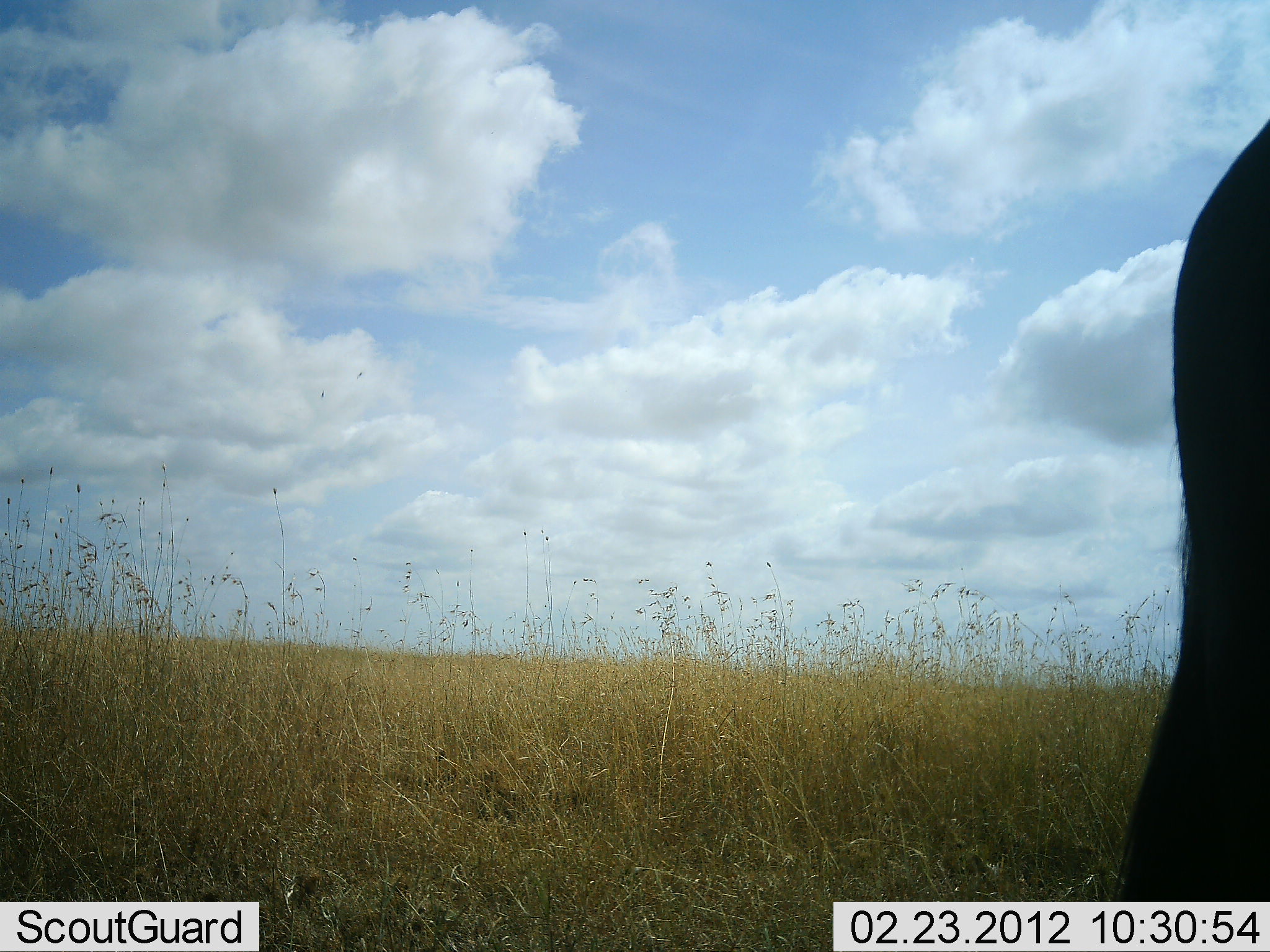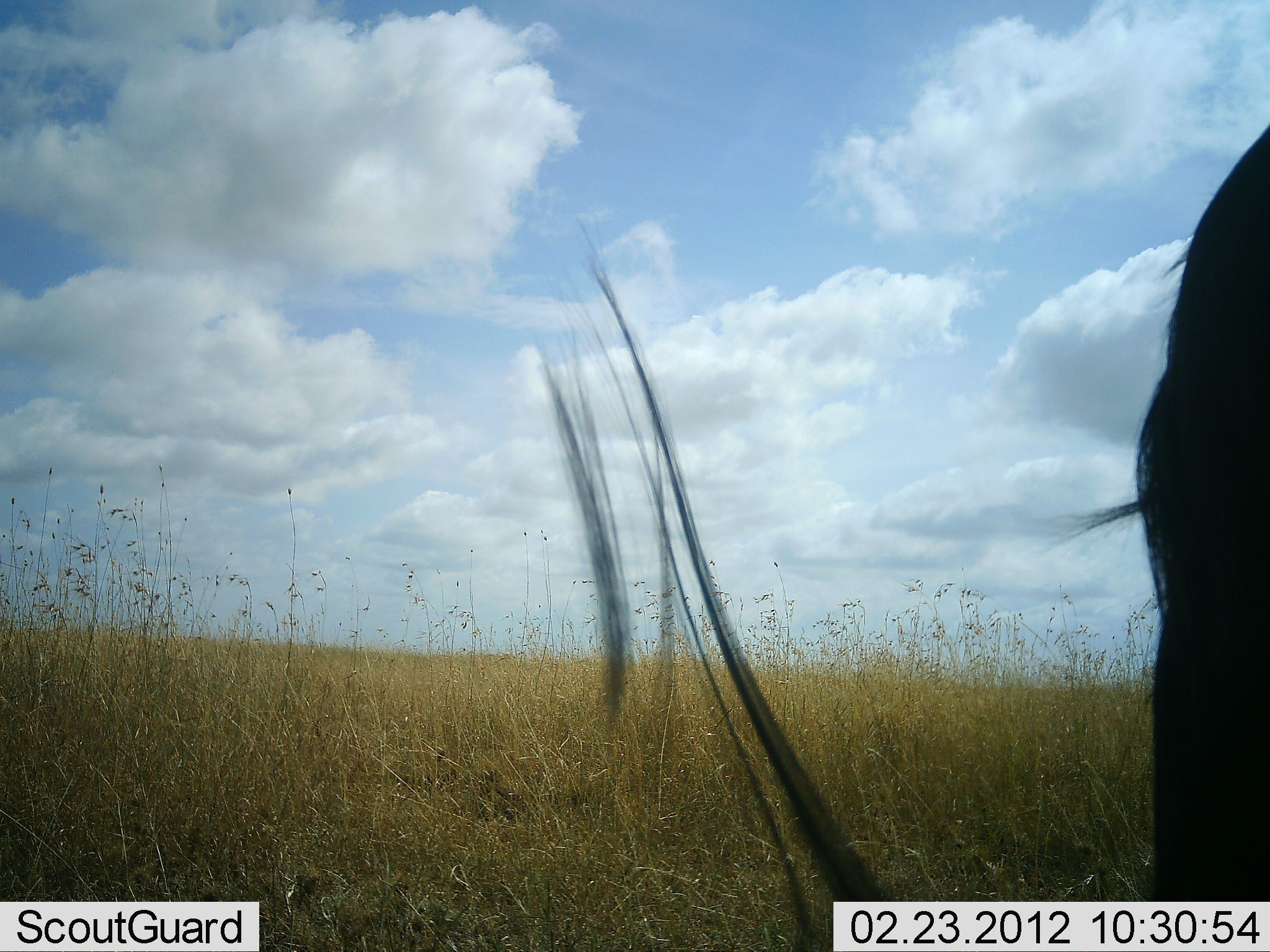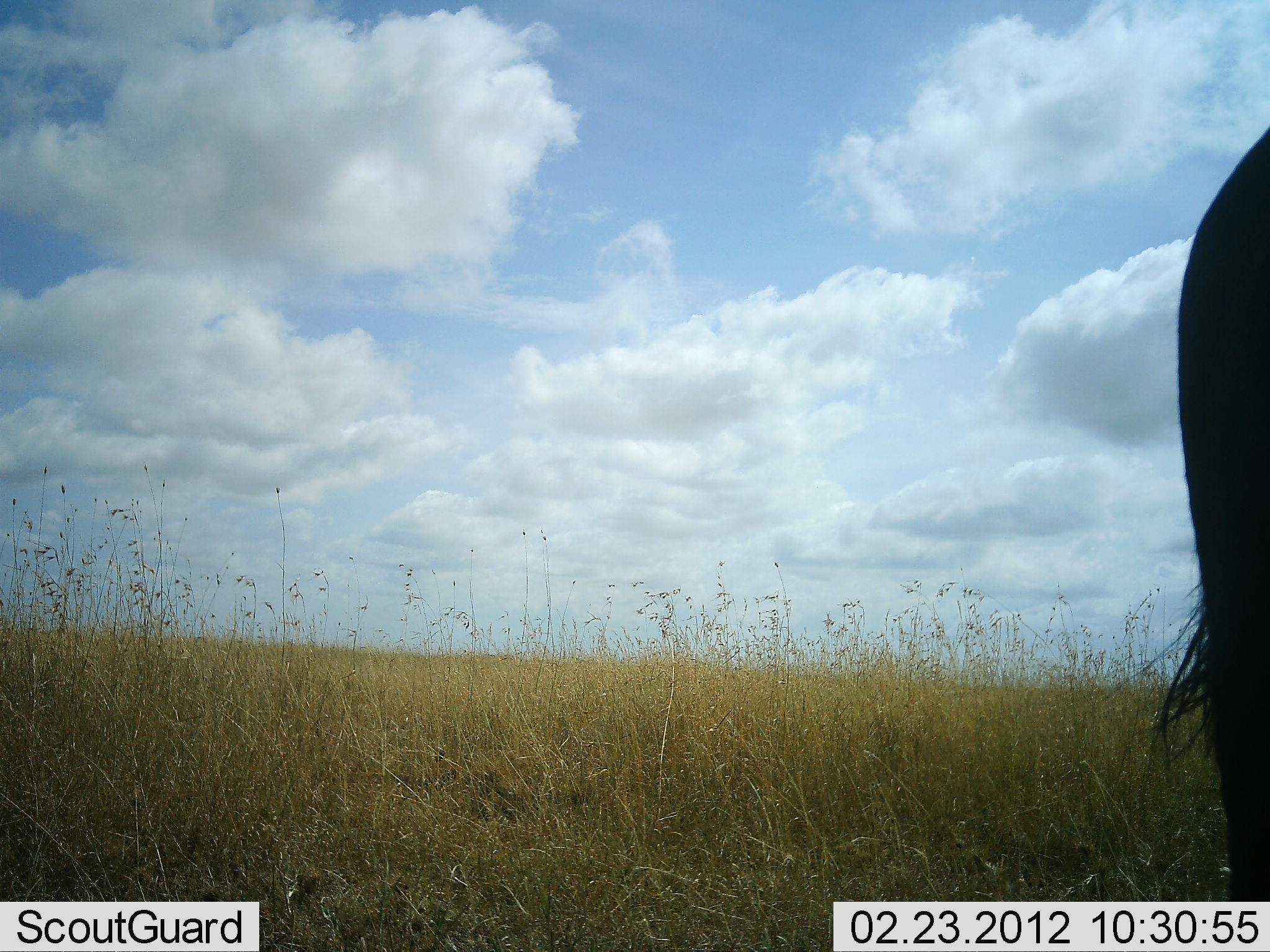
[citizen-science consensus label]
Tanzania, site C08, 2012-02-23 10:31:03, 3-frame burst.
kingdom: Animalia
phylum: Chordata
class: Mammalia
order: Artiodactyla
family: Bovidae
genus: Connochaetes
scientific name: Connochaetes taurinus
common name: blue wildebeest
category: wildebeest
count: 1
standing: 81%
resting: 0%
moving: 19%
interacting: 0%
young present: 0%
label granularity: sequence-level